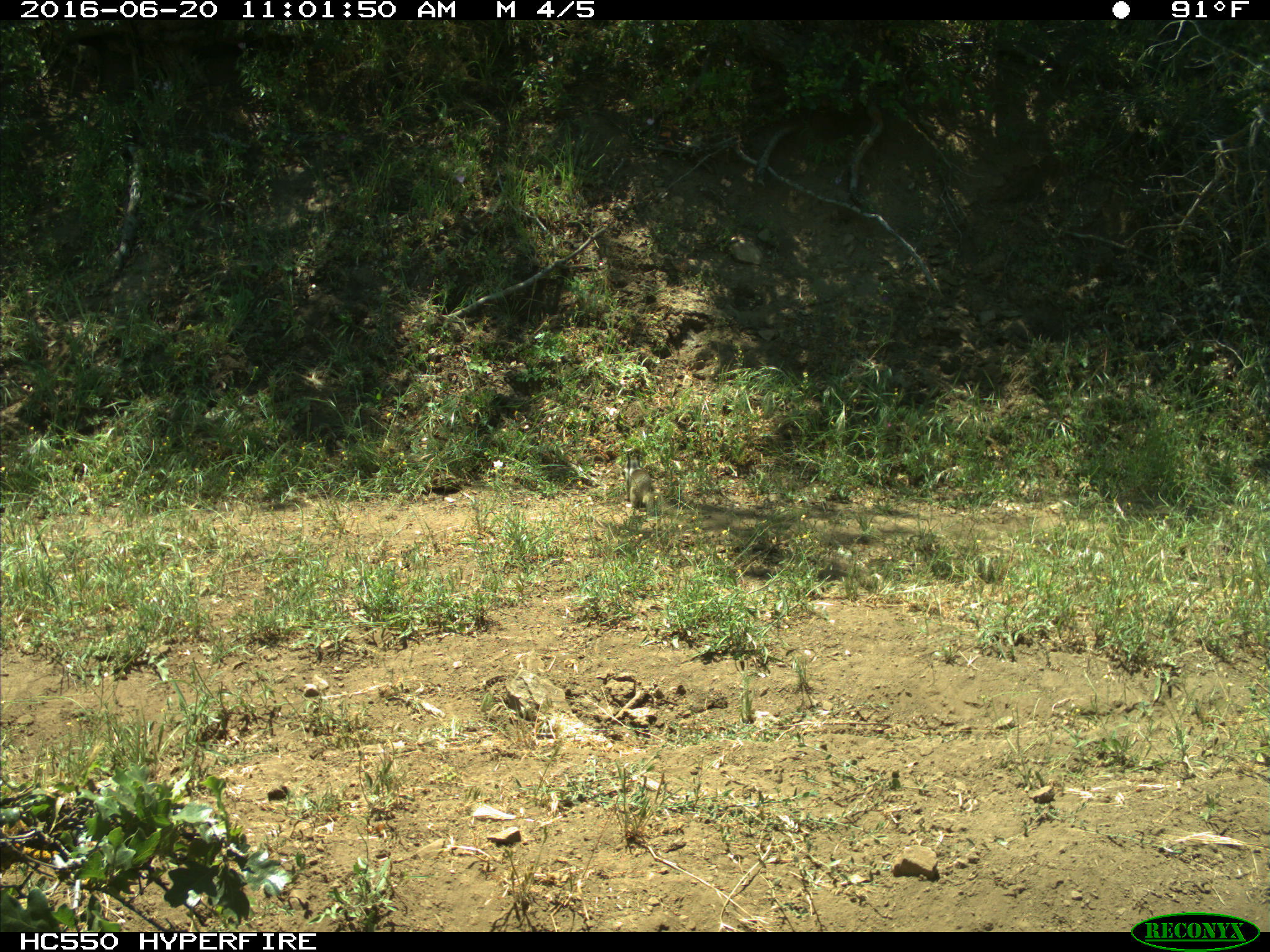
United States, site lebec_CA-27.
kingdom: Animalia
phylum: Chordata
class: Mammalia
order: Rodentia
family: Sciuridae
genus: Otospermophilus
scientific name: Otospermophilus beecheyi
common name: california ground squirrel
Otospermophilus beecheyi (california ground squirrel).